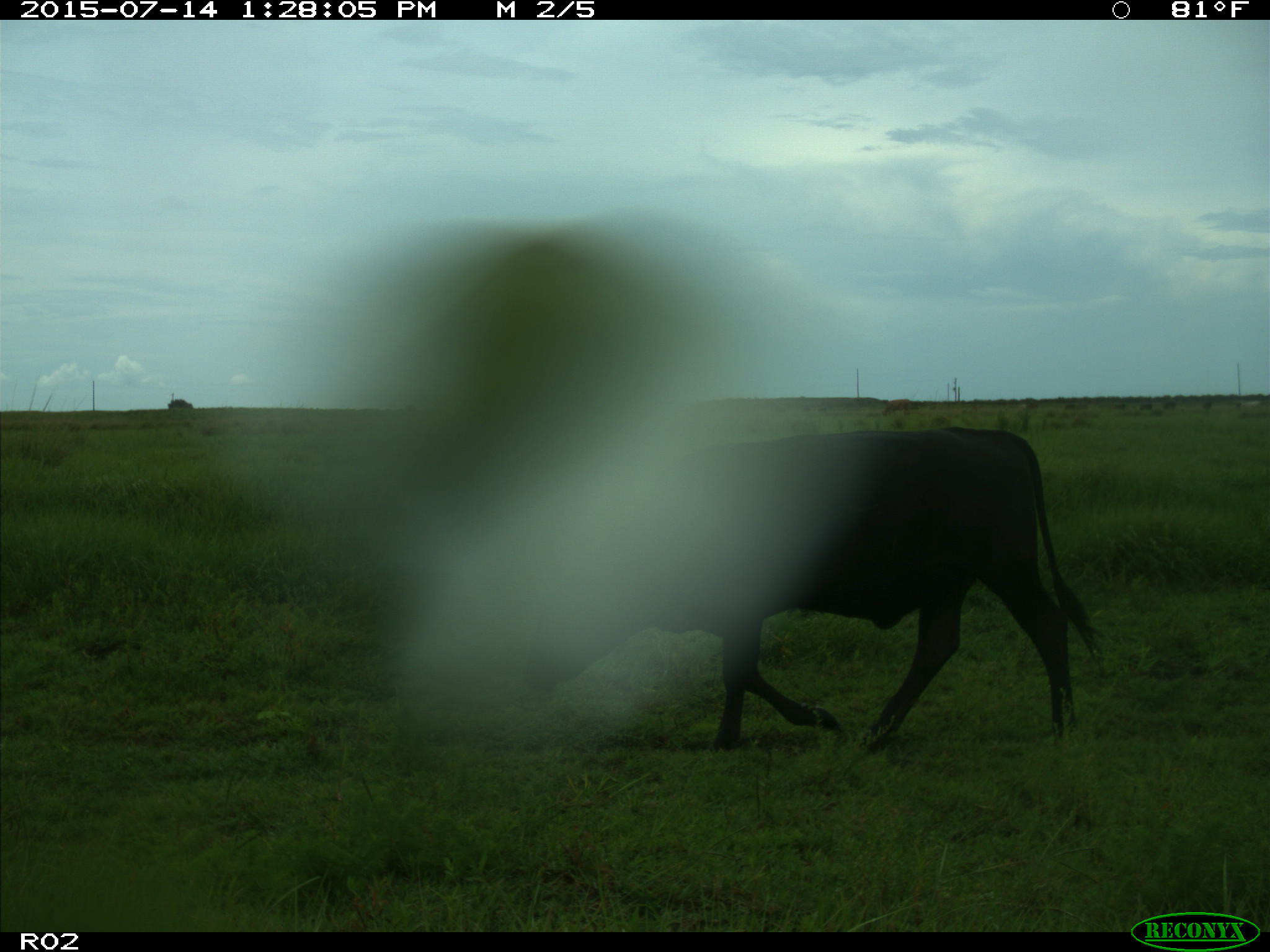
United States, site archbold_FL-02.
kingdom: Animalia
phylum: Chordata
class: Mammalia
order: Artiodactyla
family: Bovidae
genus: Bos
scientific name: Bos taurus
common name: domestic cow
Bos taurus (domestic cow).